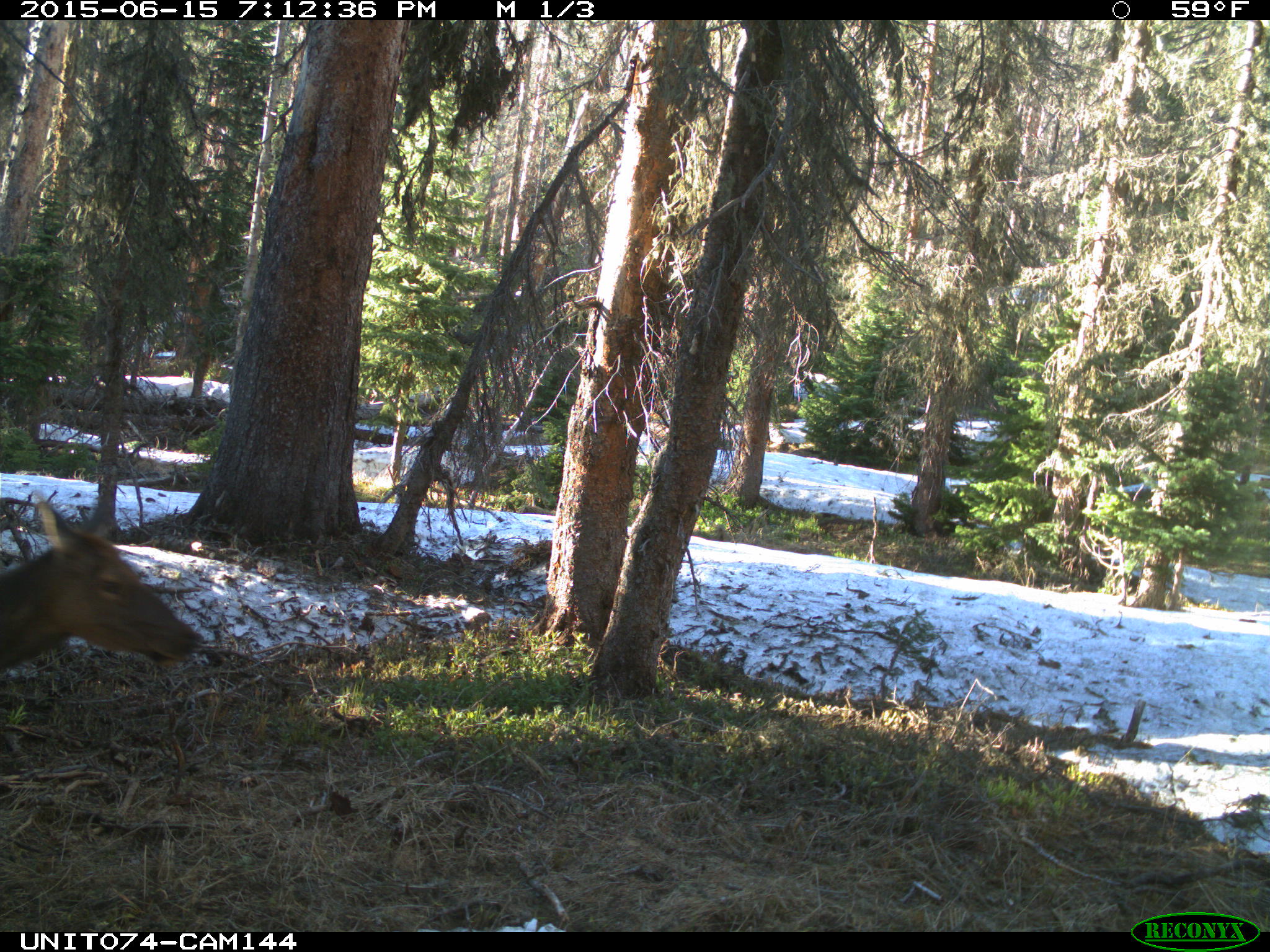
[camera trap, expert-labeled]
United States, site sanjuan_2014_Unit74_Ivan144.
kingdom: Animalia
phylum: Chordata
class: Mammalia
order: Artiodactyla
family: Cervidae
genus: Cervus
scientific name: Cervus elaphus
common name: red deer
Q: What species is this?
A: Cervus elaphus (red deer).